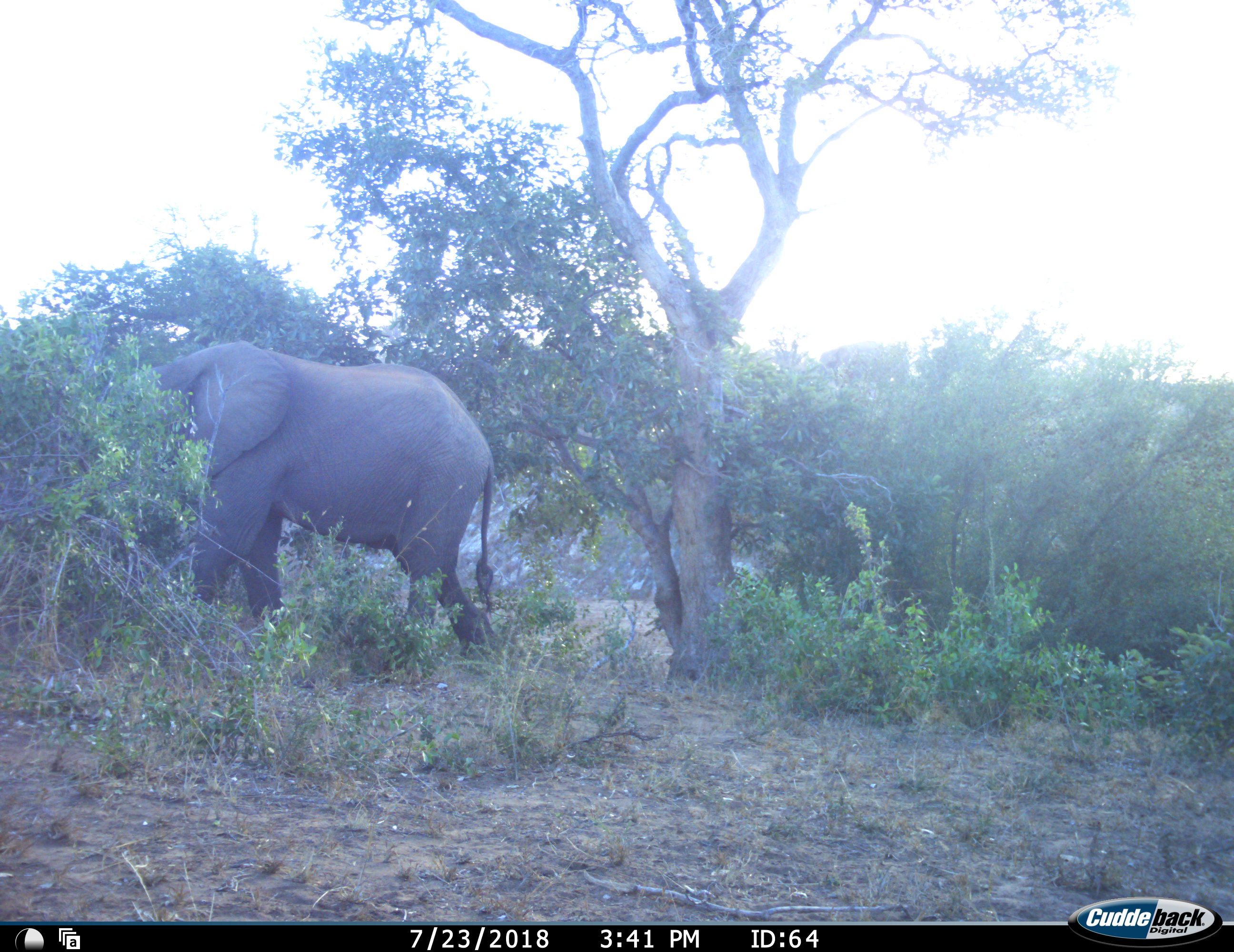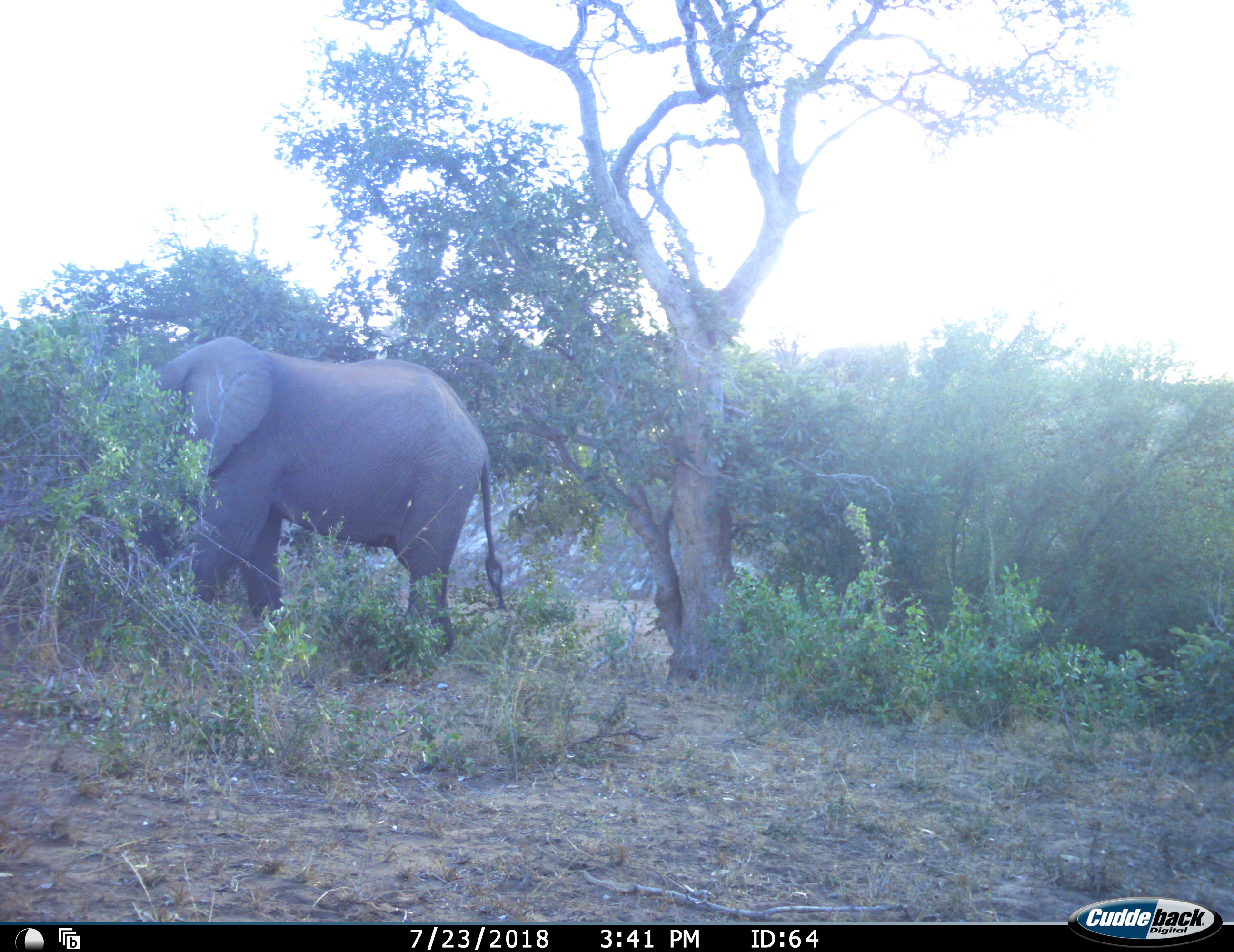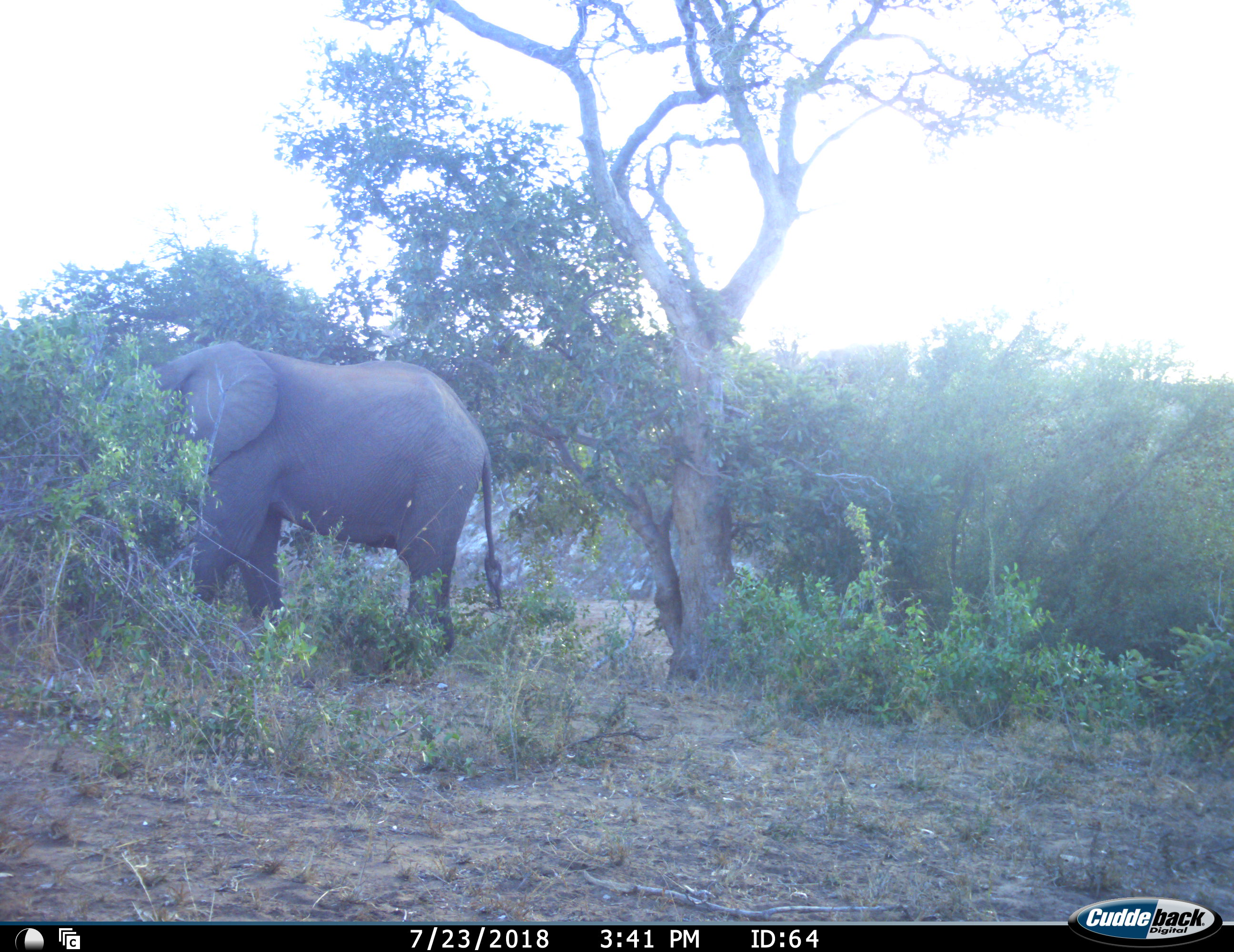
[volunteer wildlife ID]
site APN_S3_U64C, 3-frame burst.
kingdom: Animalia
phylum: Chordata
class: Mammalia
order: Proboscidea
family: Elephantidae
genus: Loxodonta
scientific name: Loxodonta africana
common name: african bush elephant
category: elephant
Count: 1.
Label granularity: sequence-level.